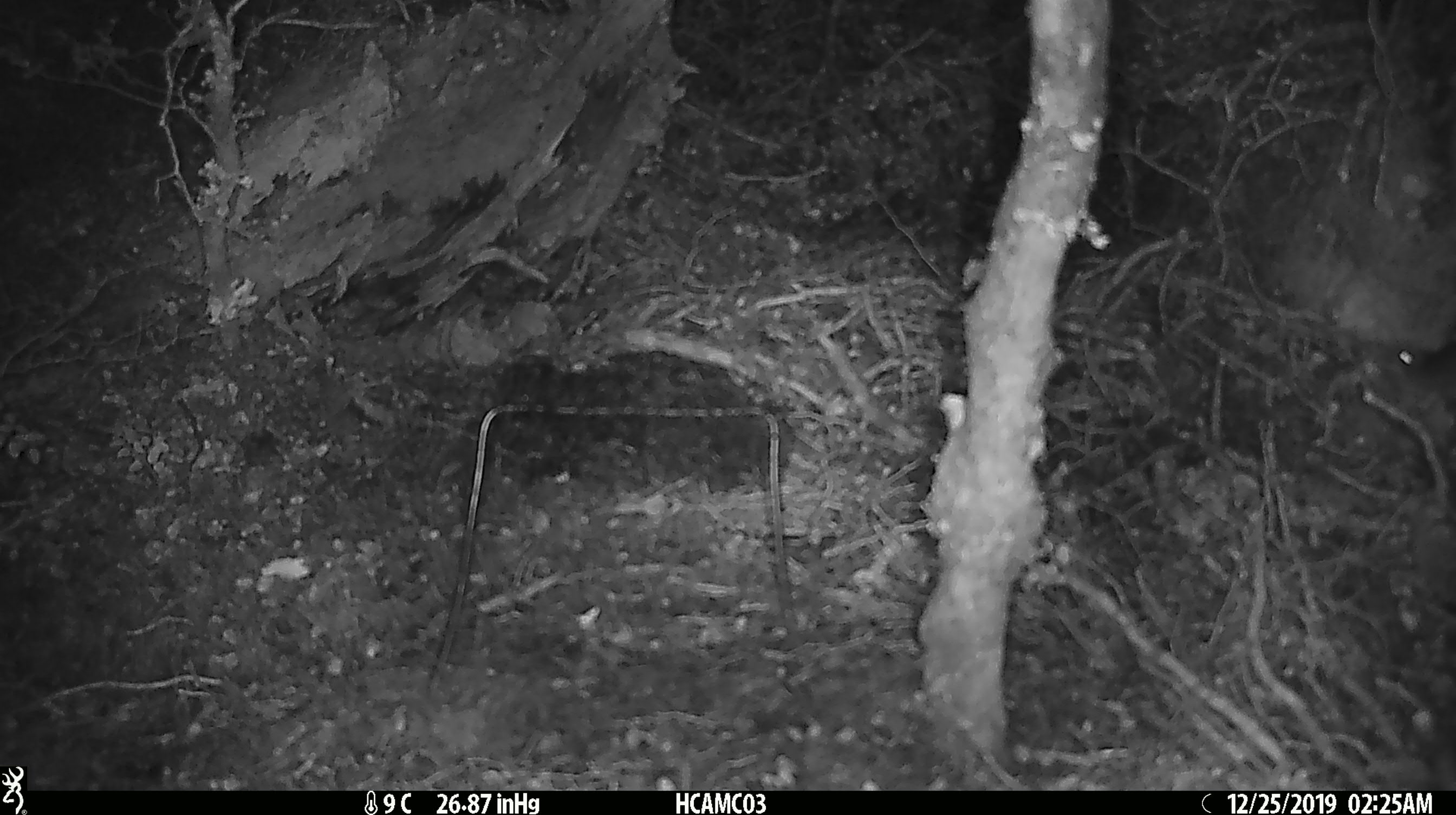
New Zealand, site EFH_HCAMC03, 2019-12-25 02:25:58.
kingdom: Animalia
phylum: Chordata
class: Mammalia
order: Rodentia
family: Muridae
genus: Mus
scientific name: Mus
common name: mouse